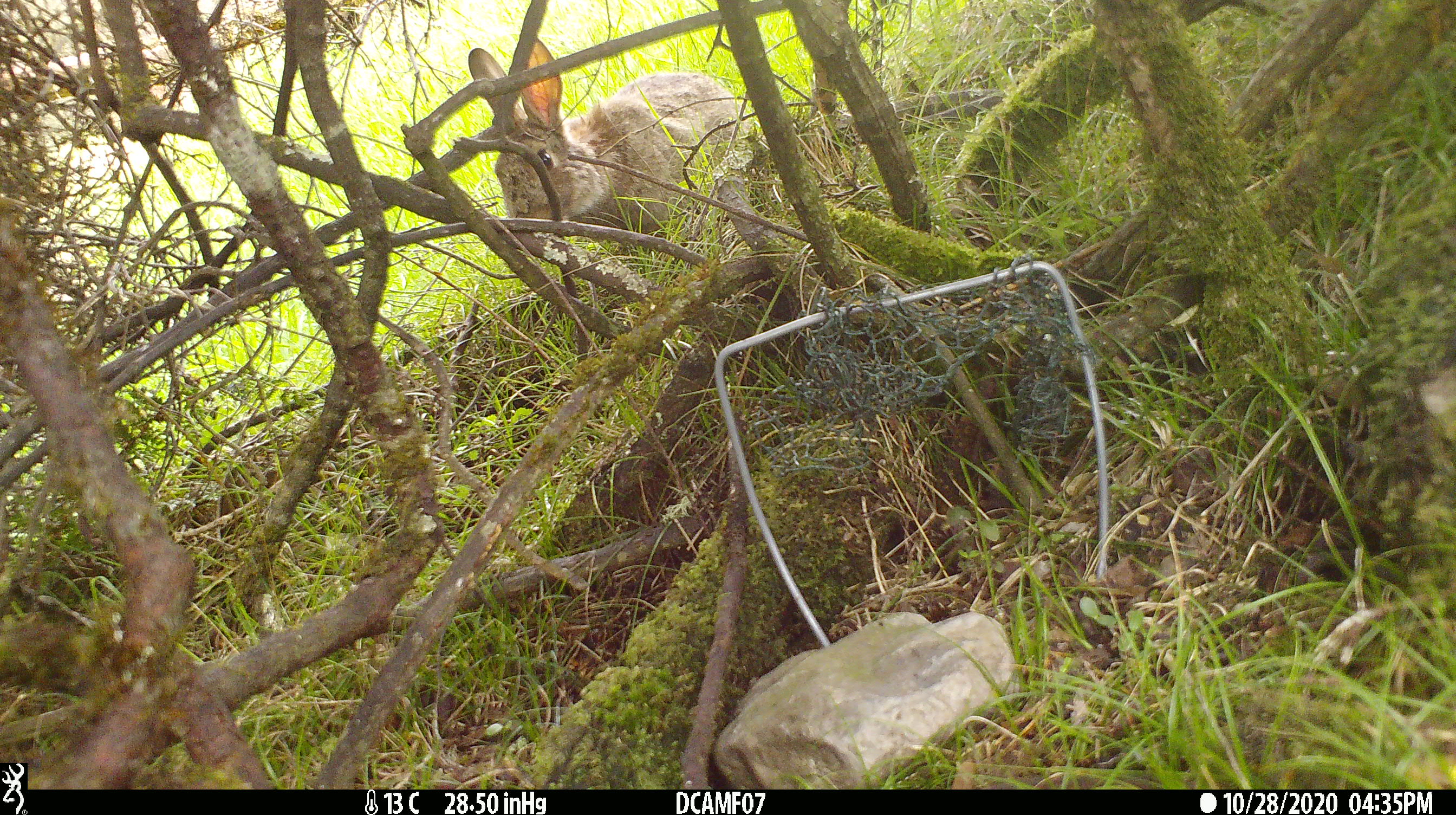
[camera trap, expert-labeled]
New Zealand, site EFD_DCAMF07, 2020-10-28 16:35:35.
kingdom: Animalia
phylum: Chordata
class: Mammalia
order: Lagomorpha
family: Leporidae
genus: Oryctolagus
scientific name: Oryctolagus cuniculus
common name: european rabbit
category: rabbit